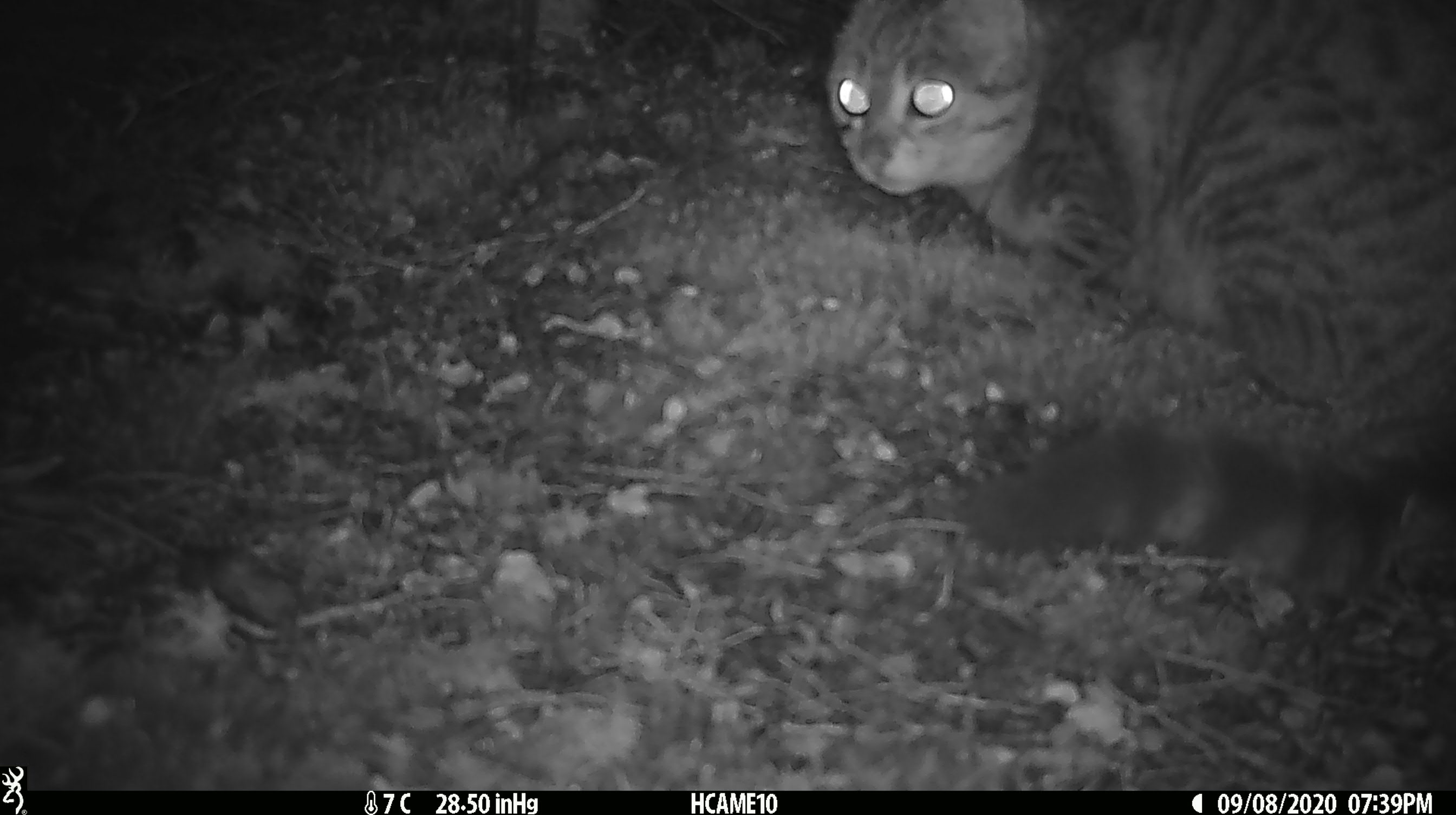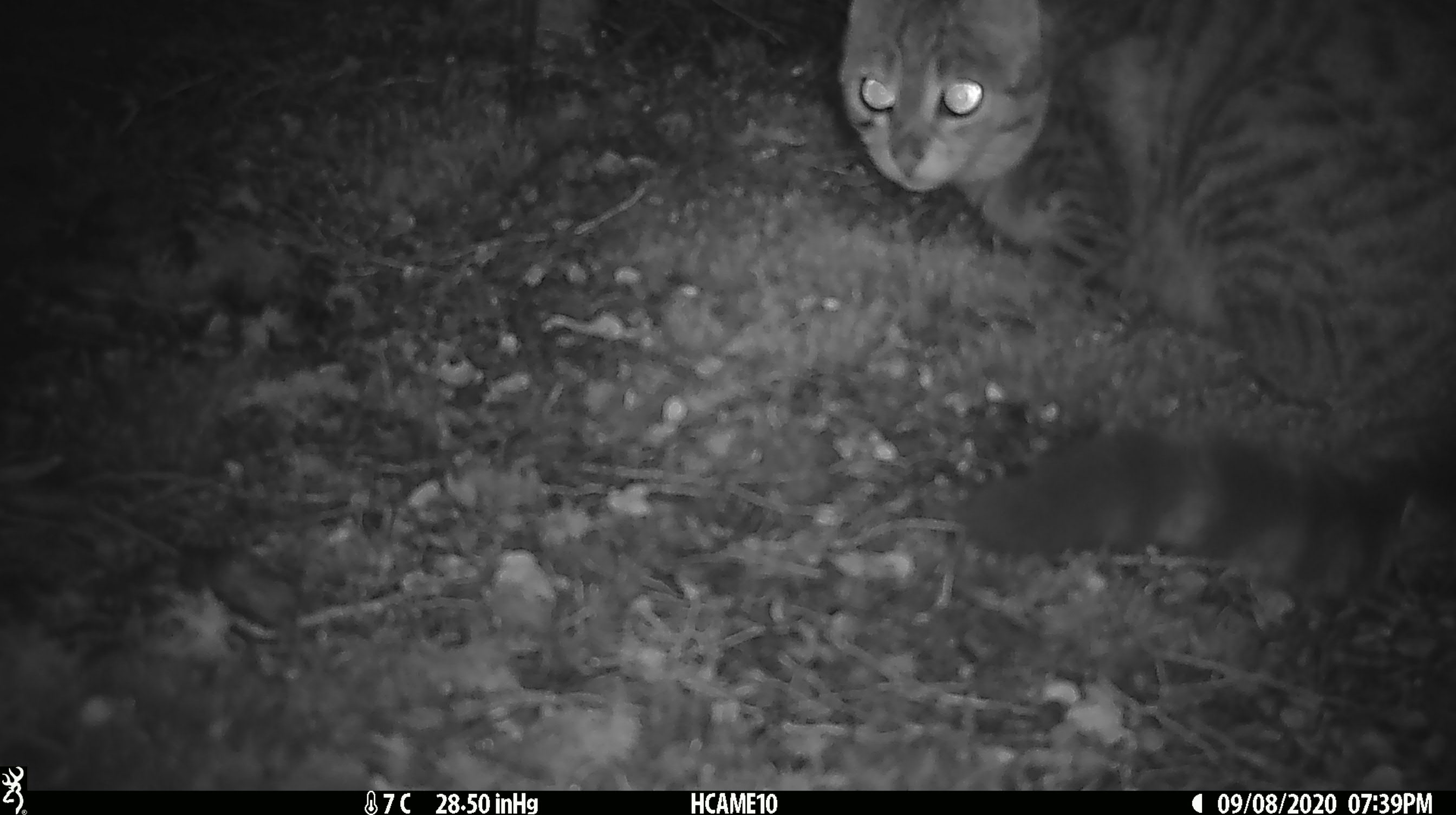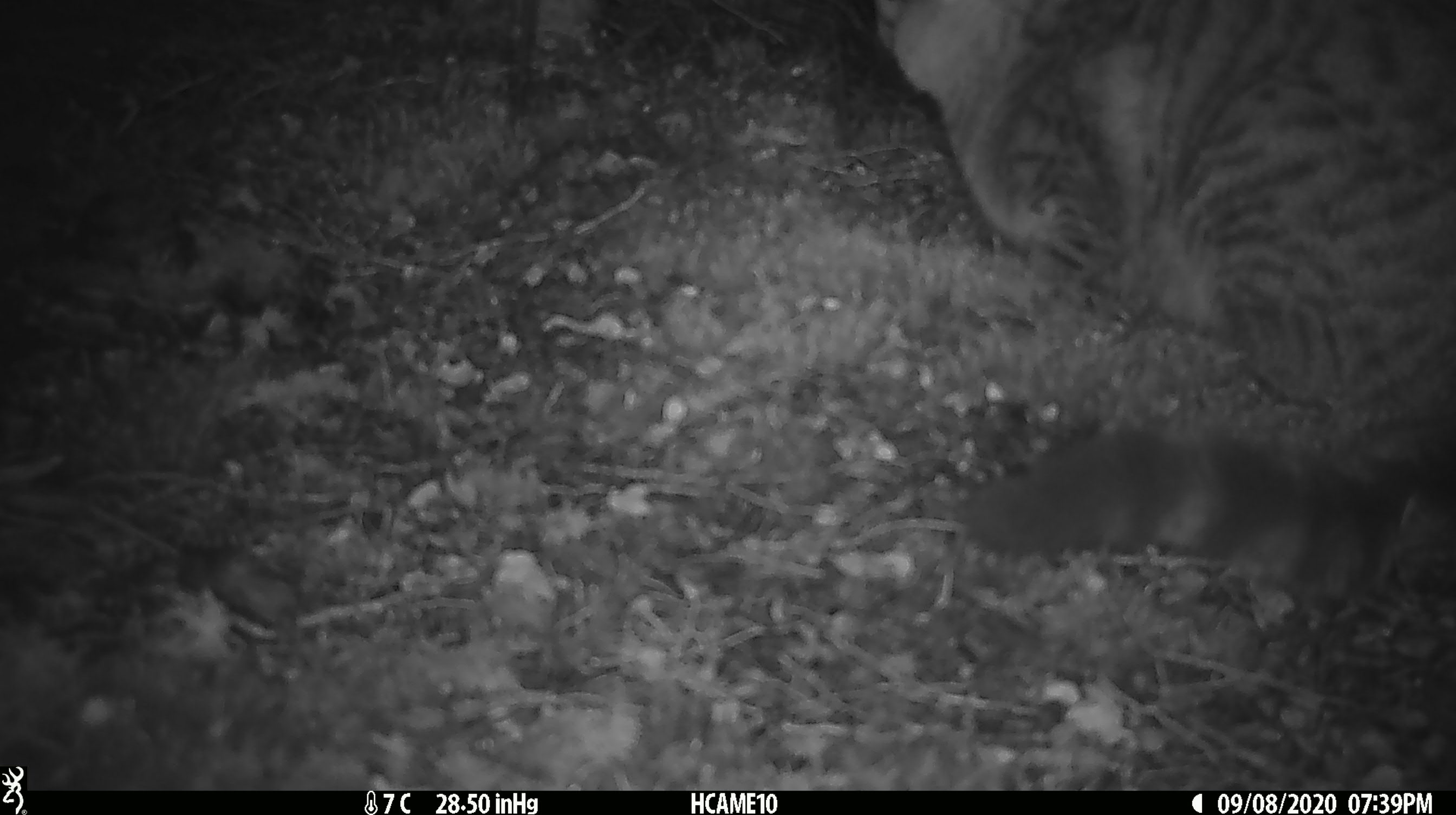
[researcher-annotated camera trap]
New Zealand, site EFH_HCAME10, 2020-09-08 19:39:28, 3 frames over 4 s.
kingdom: Animalia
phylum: Chordata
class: Mammalia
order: Carnivora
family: Felidae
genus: Felis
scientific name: Felis catus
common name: domestic cat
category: cat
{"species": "cat (domestic cat) (Felis catus)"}